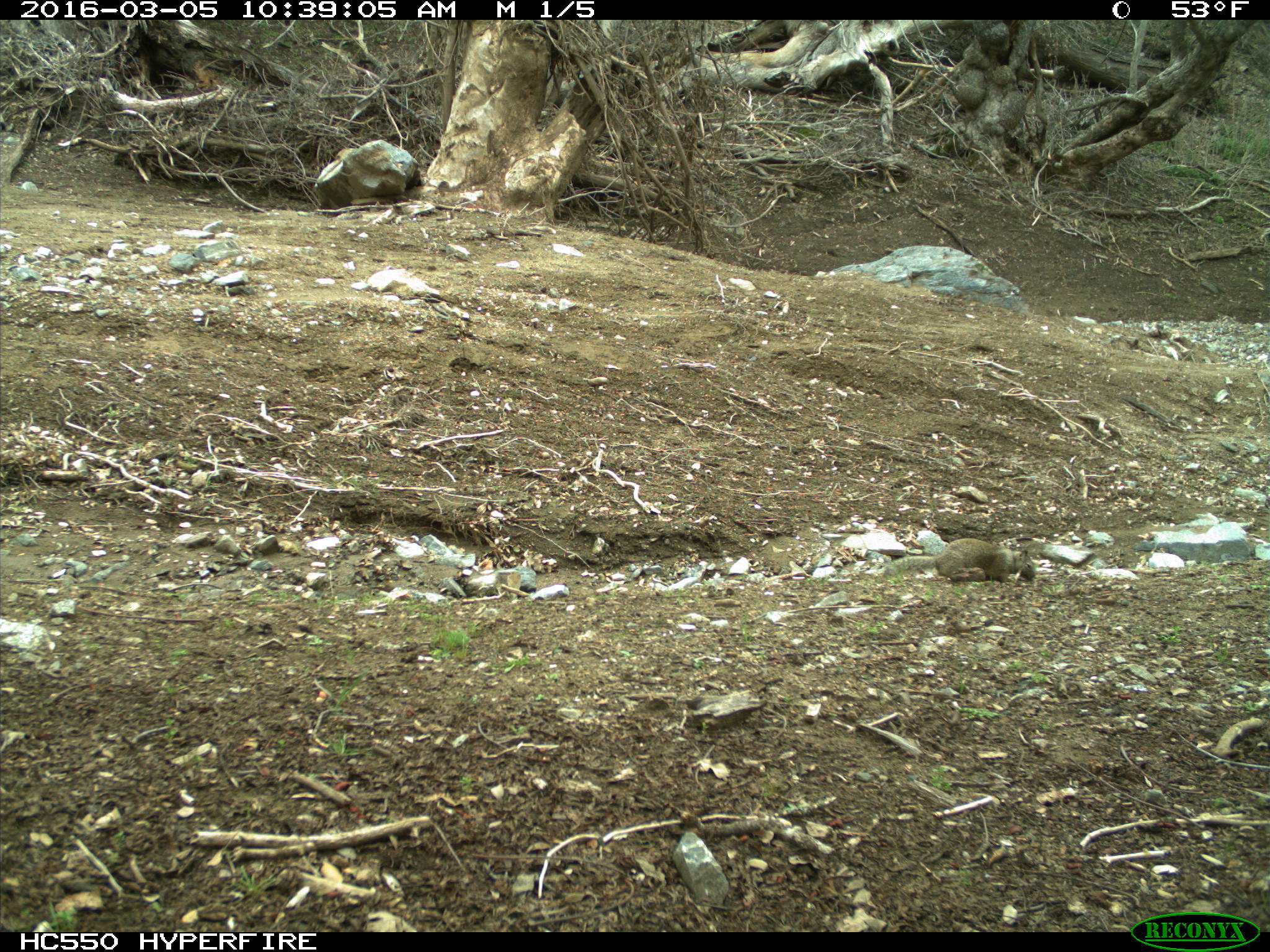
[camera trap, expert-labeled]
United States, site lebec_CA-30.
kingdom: Animalia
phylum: Chordata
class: Mammalia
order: Rodentia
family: Sciuridae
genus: Otospermophilus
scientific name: Otospermophilus beecheyi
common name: california ground squirrel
Otospermophilus beecheyi (california ground squirrel).